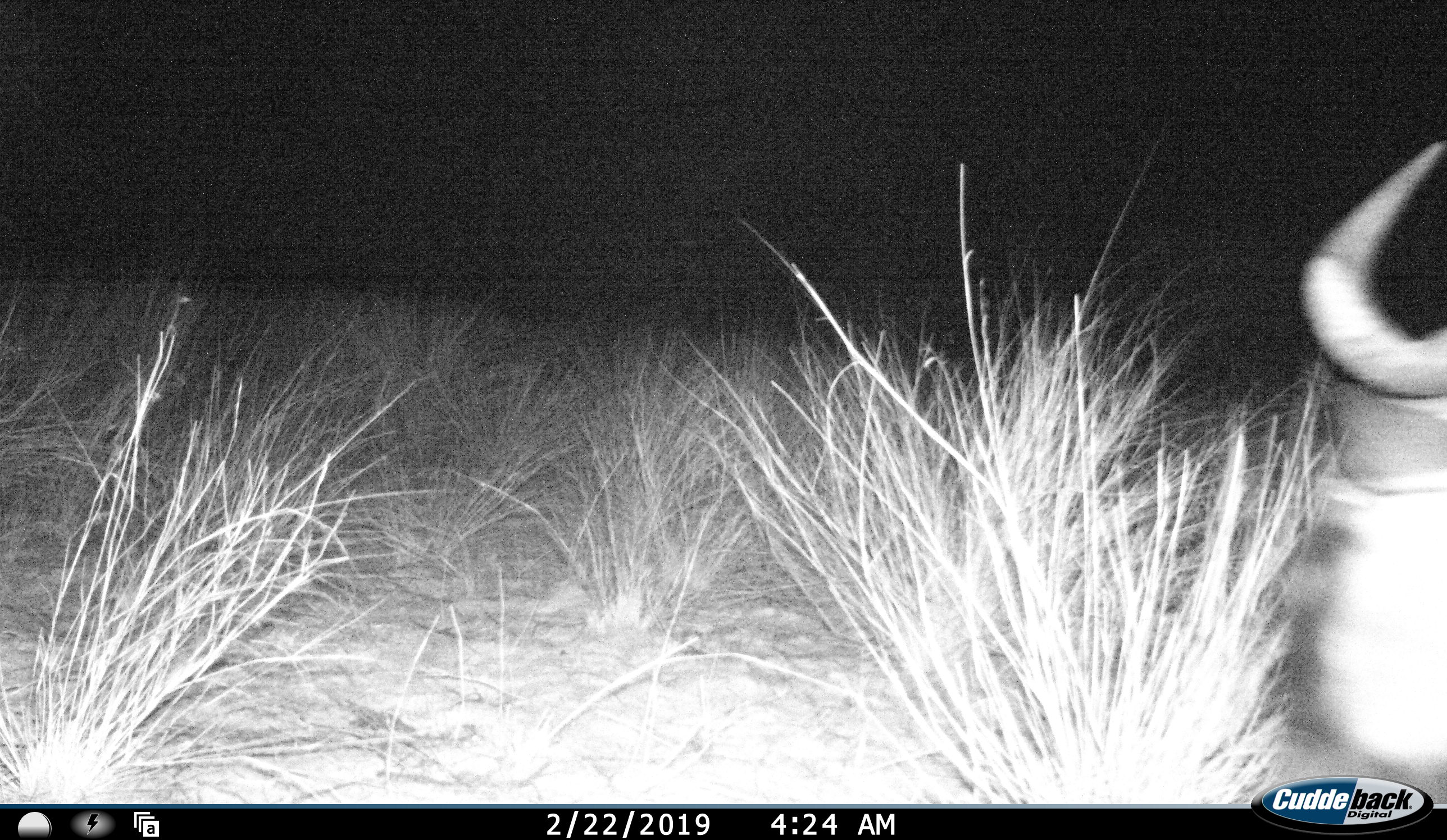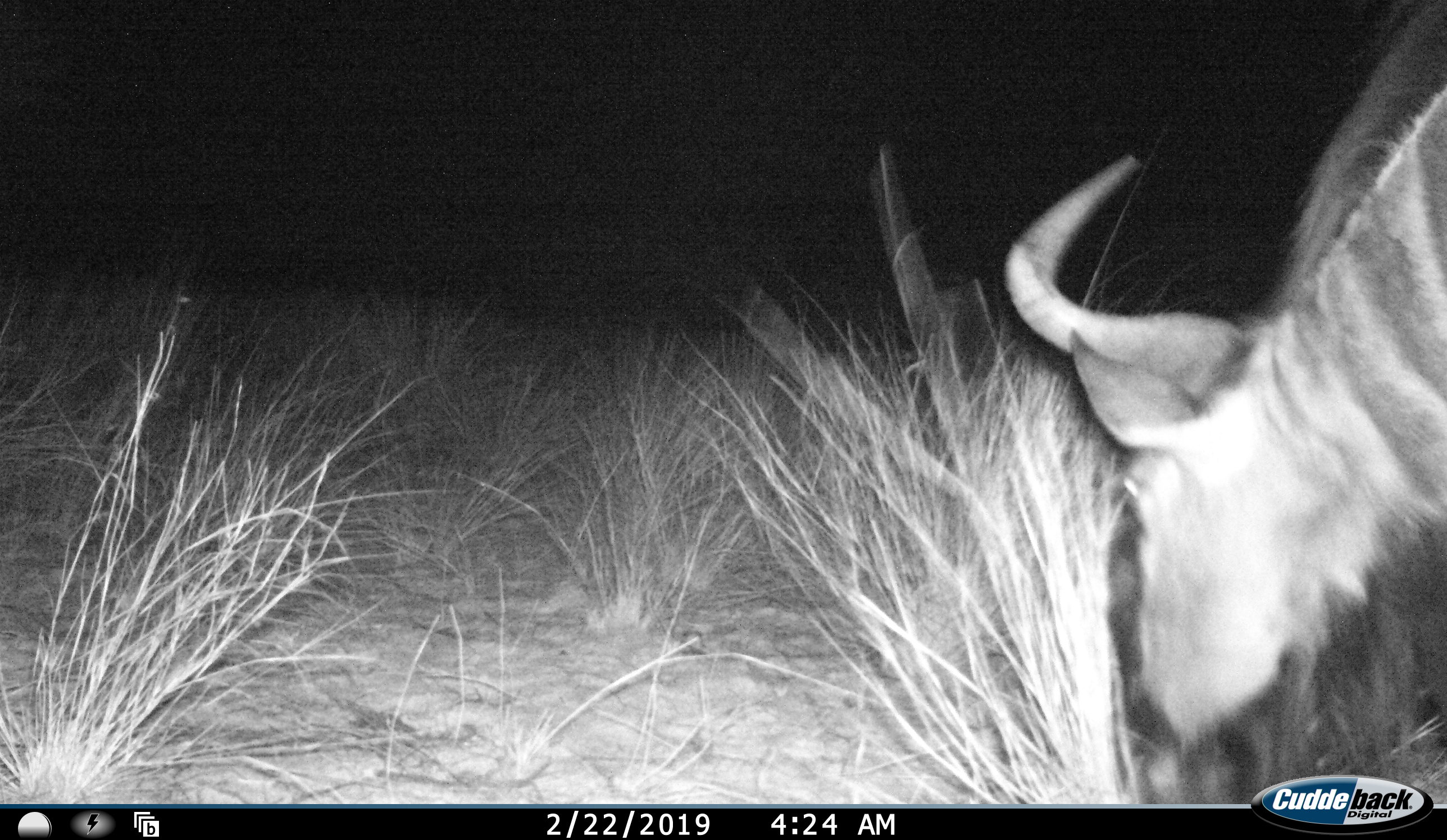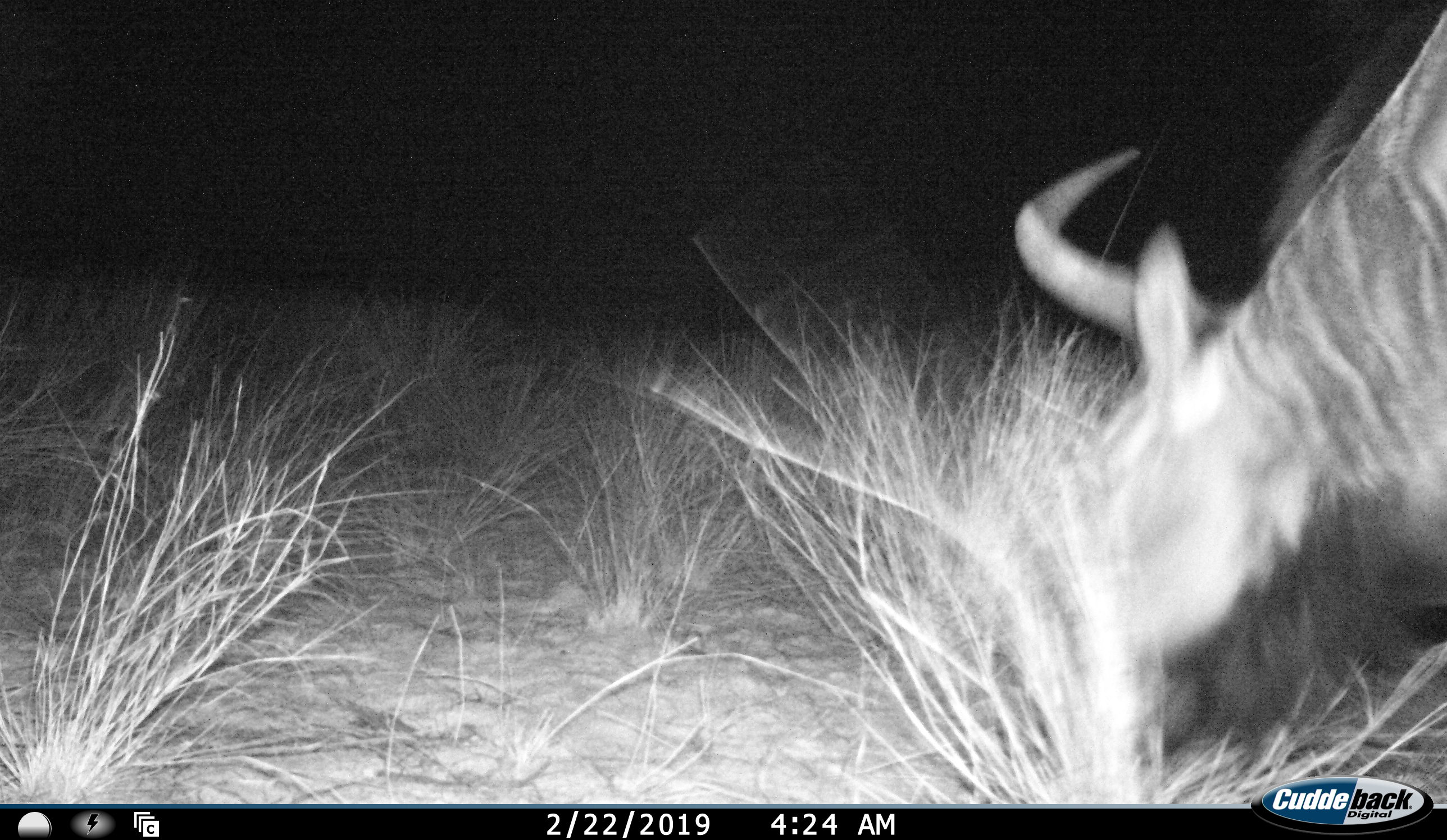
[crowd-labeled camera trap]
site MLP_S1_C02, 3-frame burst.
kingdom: Animalia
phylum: Chordata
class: Mammalia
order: Artiodactyla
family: Bovidae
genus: Connochaetes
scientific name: Connochaetes taurinus taurinus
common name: blue wildebeest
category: wildebeestblue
Wildebeestblue (blue wildebeest) (Connochaetes taurinus taurinus), count 1. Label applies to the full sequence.